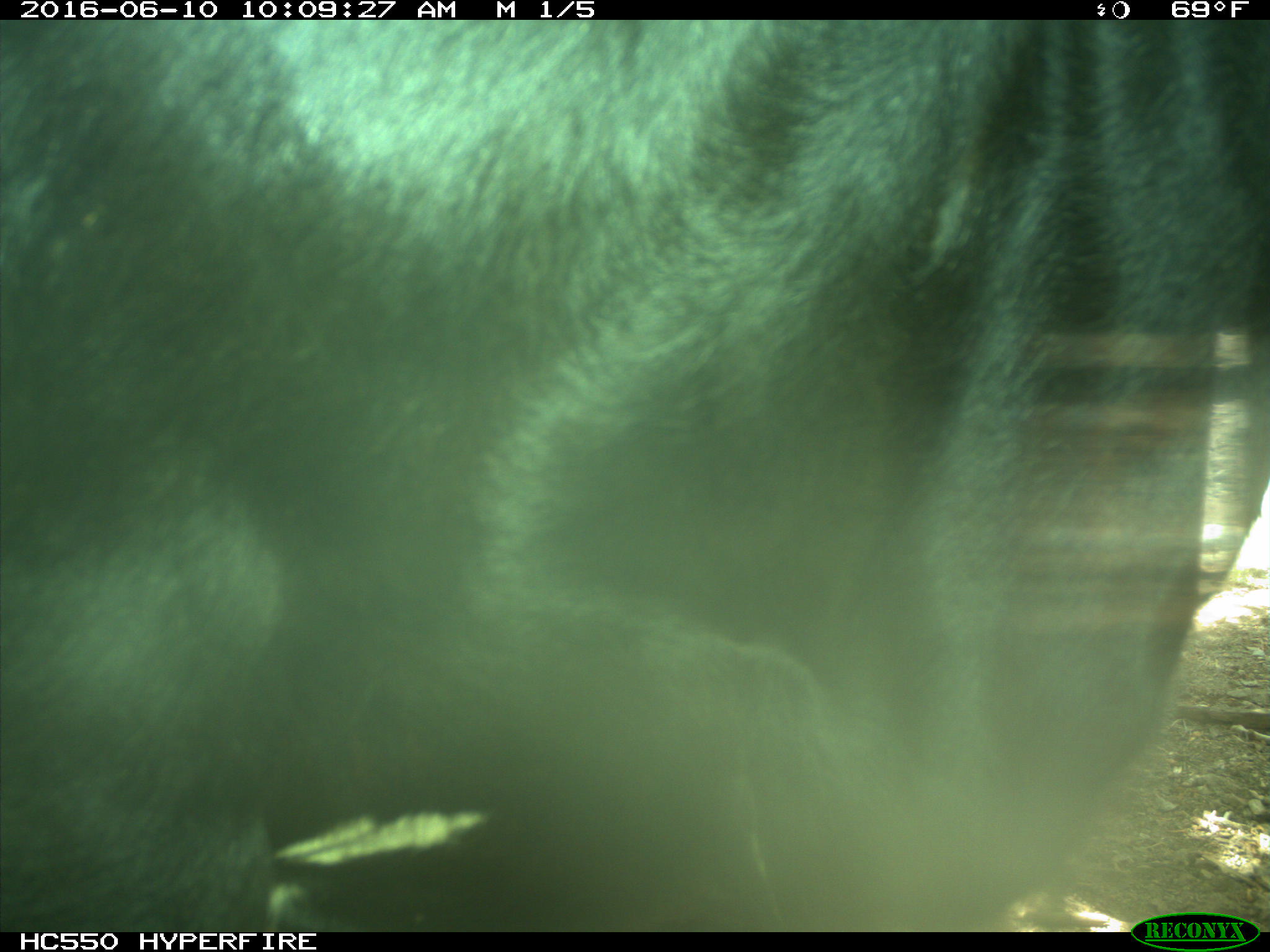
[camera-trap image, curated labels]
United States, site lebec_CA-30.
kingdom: Animalia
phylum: Chordata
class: Mammalia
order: Artiodactyla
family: Bovidae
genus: Bos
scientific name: Bos taurus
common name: domestic cow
Bos taurus (domestic cow).